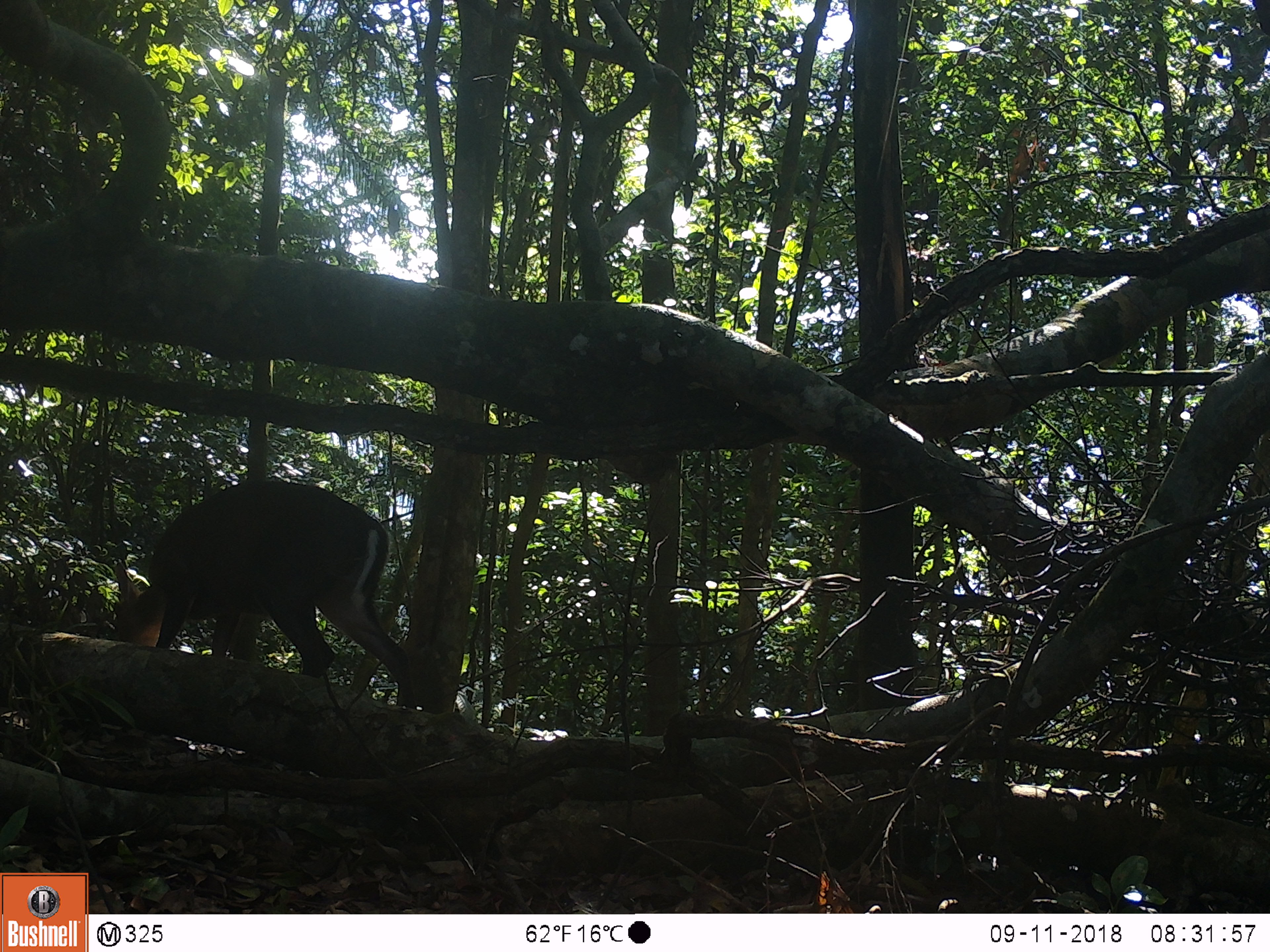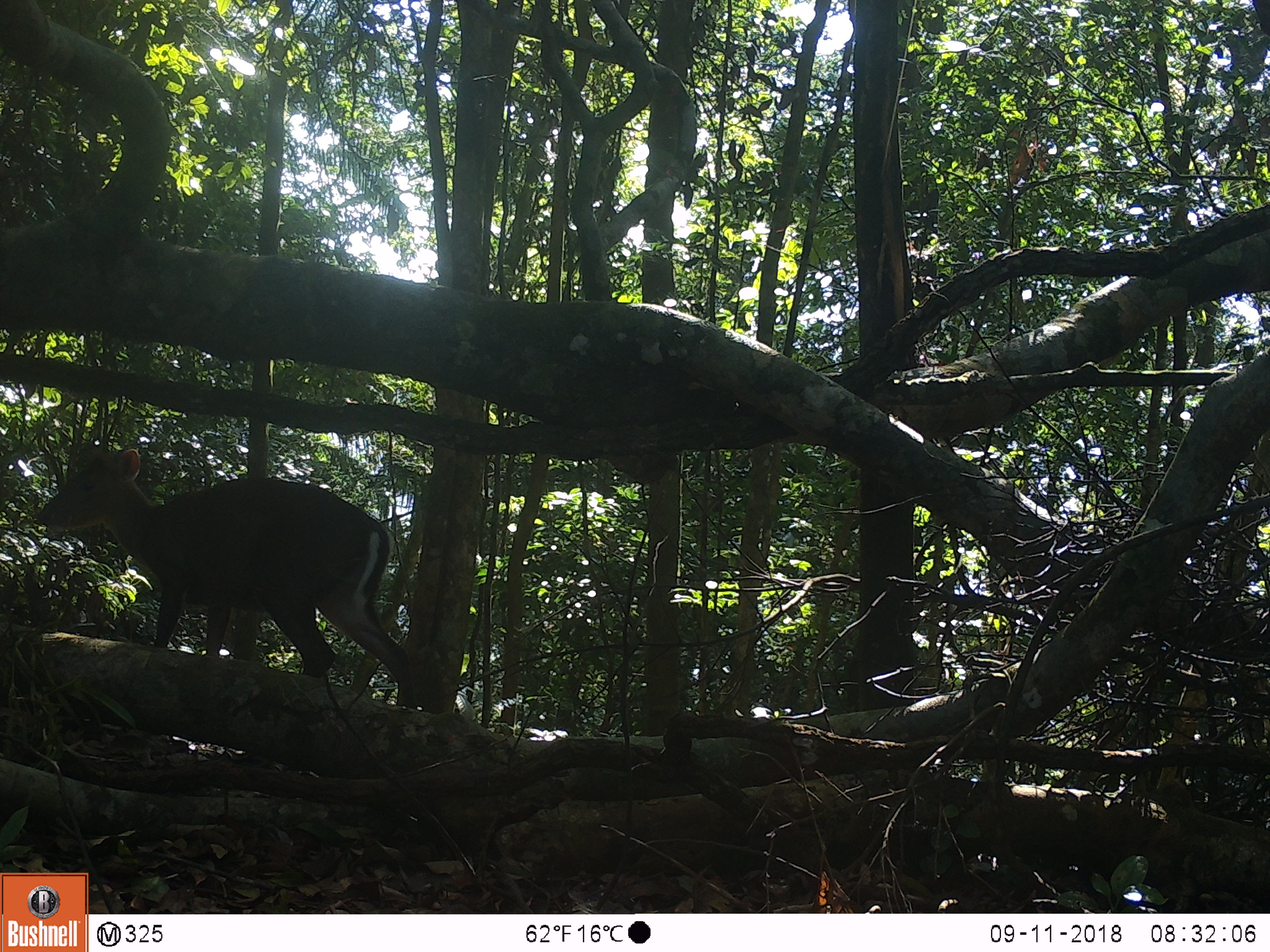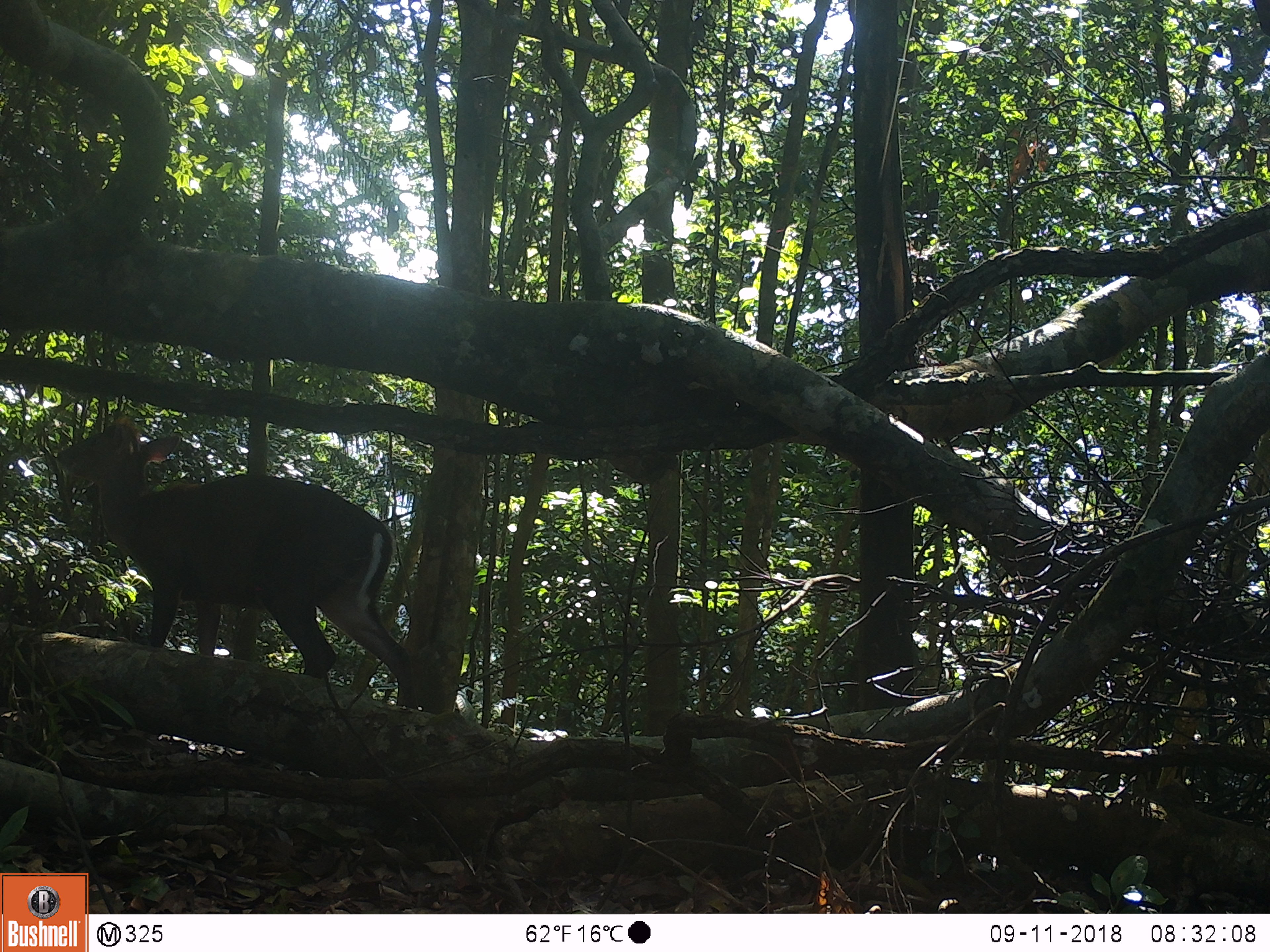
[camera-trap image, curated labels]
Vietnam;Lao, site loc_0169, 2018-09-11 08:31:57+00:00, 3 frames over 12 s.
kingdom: Animalia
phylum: Chordata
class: Mammalia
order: Artiodactyla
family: Cervidae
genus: Muntiacus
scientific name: Muntiacus rooseveltorum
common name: roosevelt's muntjac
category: roosevelts muntjac group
Roosevelts muntjac group (roosevelt's muntjac) (Muntiacus rooseveltorum). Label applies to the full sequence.